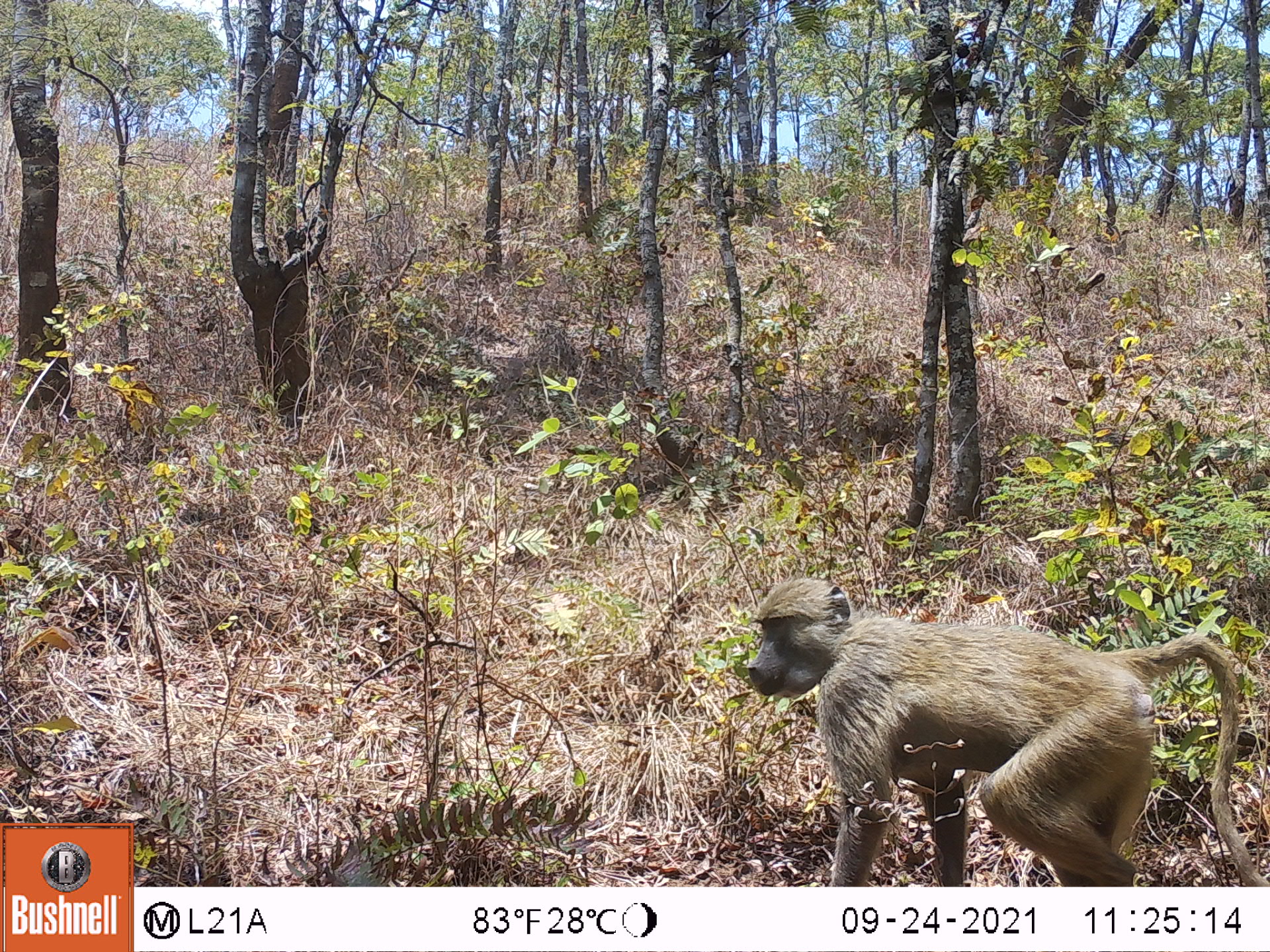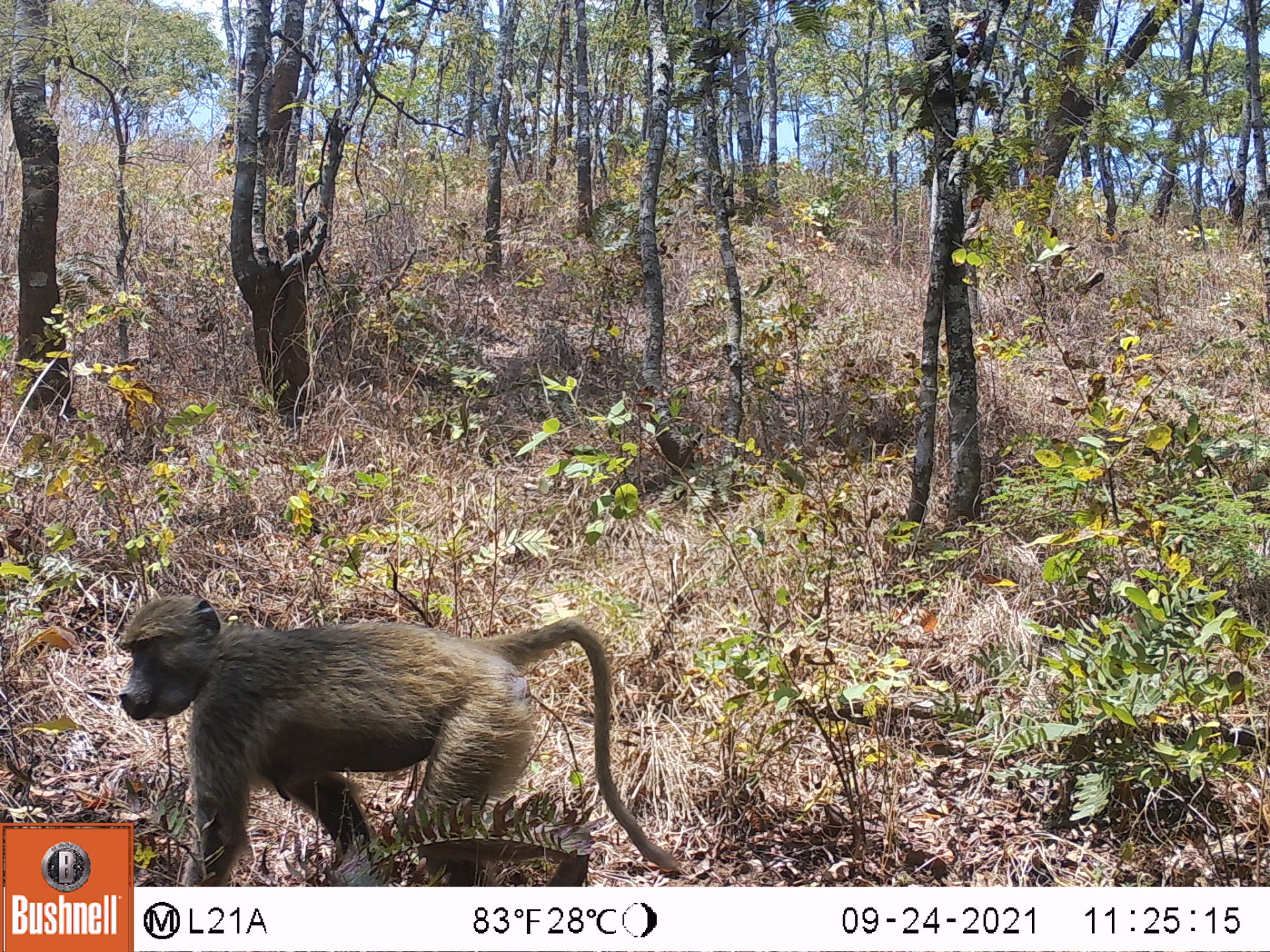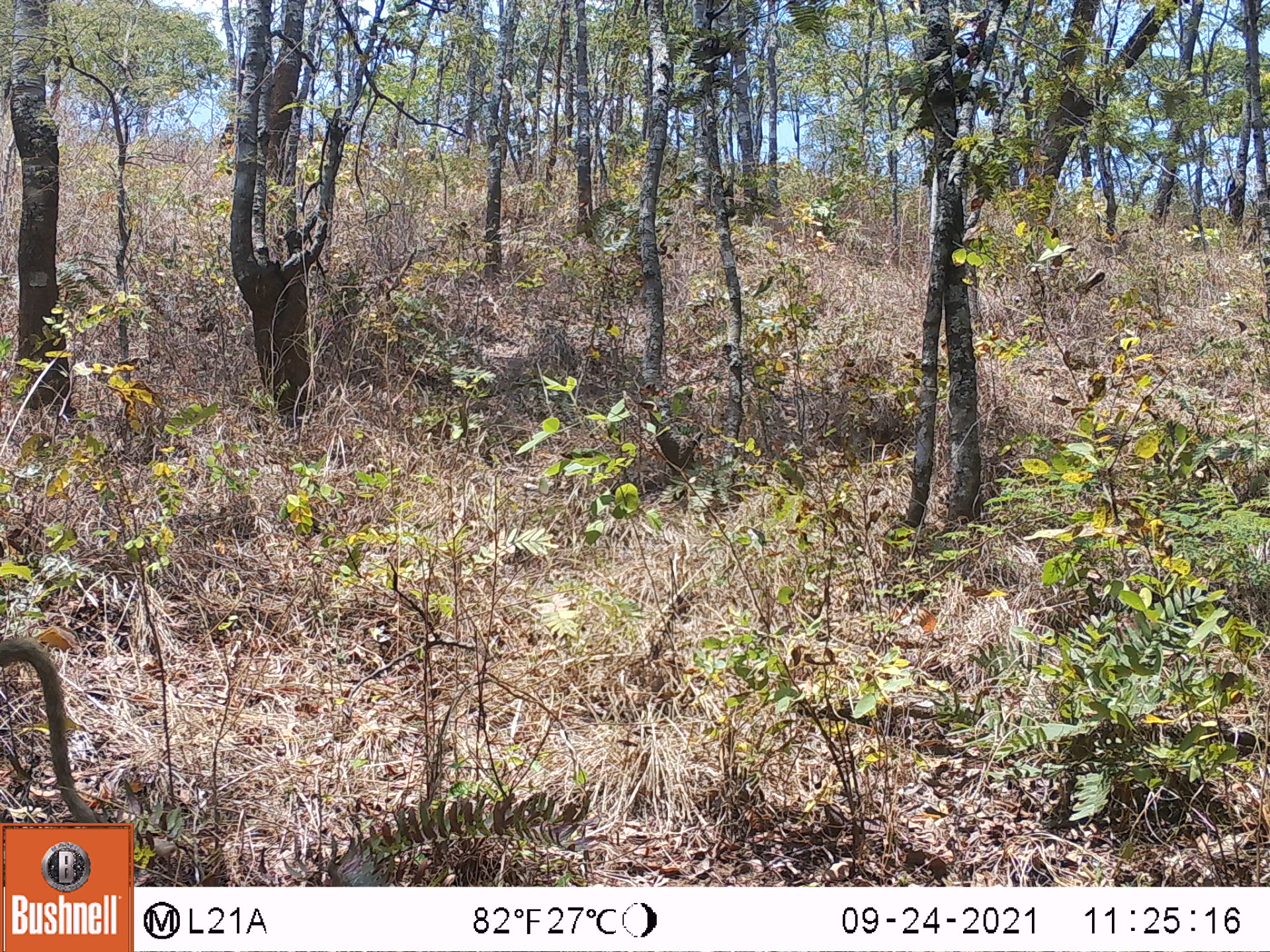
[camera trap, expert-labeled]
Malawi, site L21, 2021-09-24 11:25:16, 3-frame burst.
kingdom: Animalia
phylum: Chordata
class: Mammalia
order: Primates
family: Cercopithecidae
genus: Papio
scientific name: Papio cynocephalus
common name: yellow baboon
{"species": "yellow baboon (Papio cynocephalus)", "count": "1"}